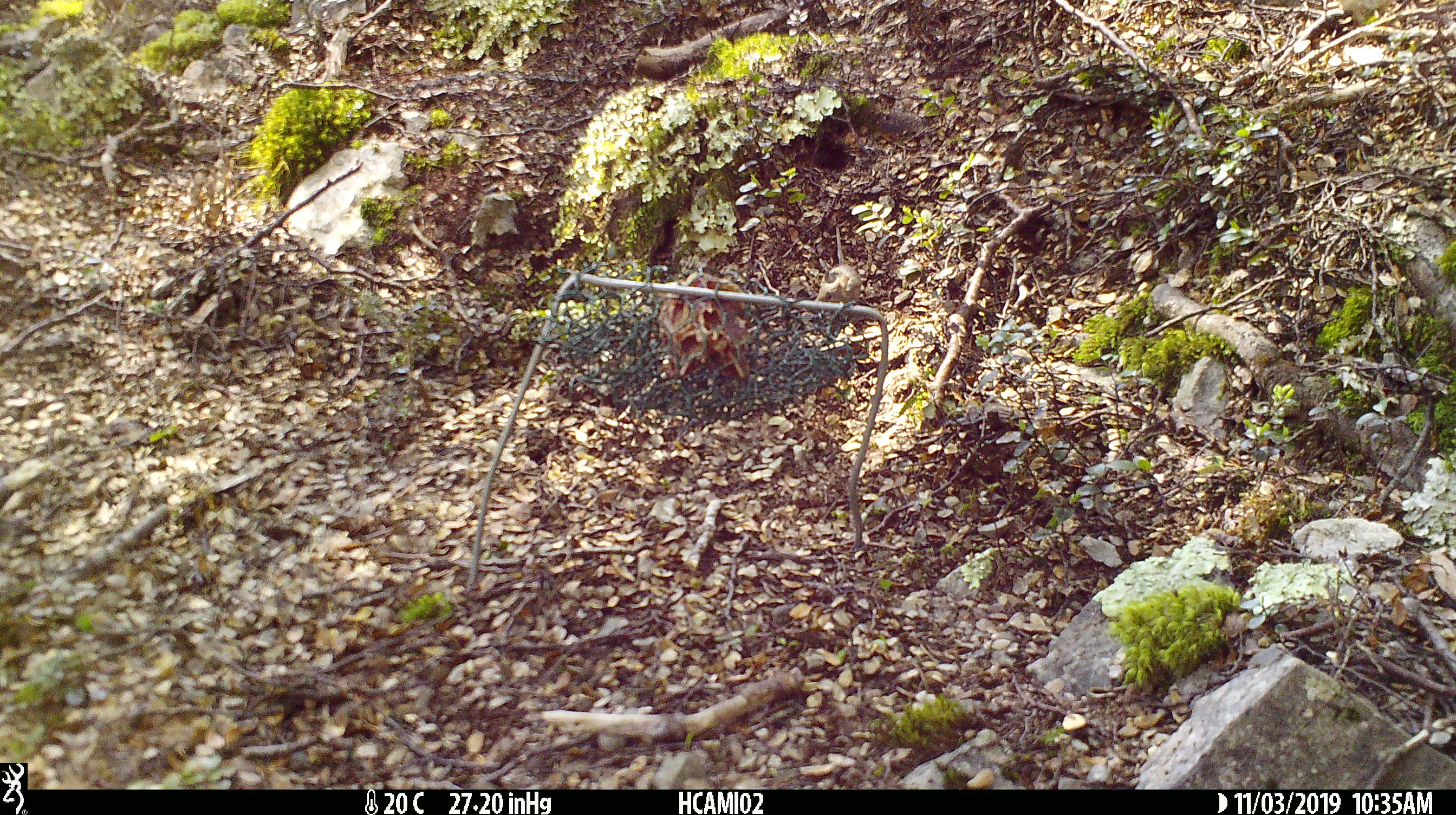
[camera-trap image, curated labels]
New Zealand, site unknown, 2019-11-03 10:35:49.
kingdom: Animalia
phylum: Chordata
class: Mammalia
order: Rodentia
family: Muridae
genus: Mus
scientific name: Mus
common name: mouse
Mouse (Mus).